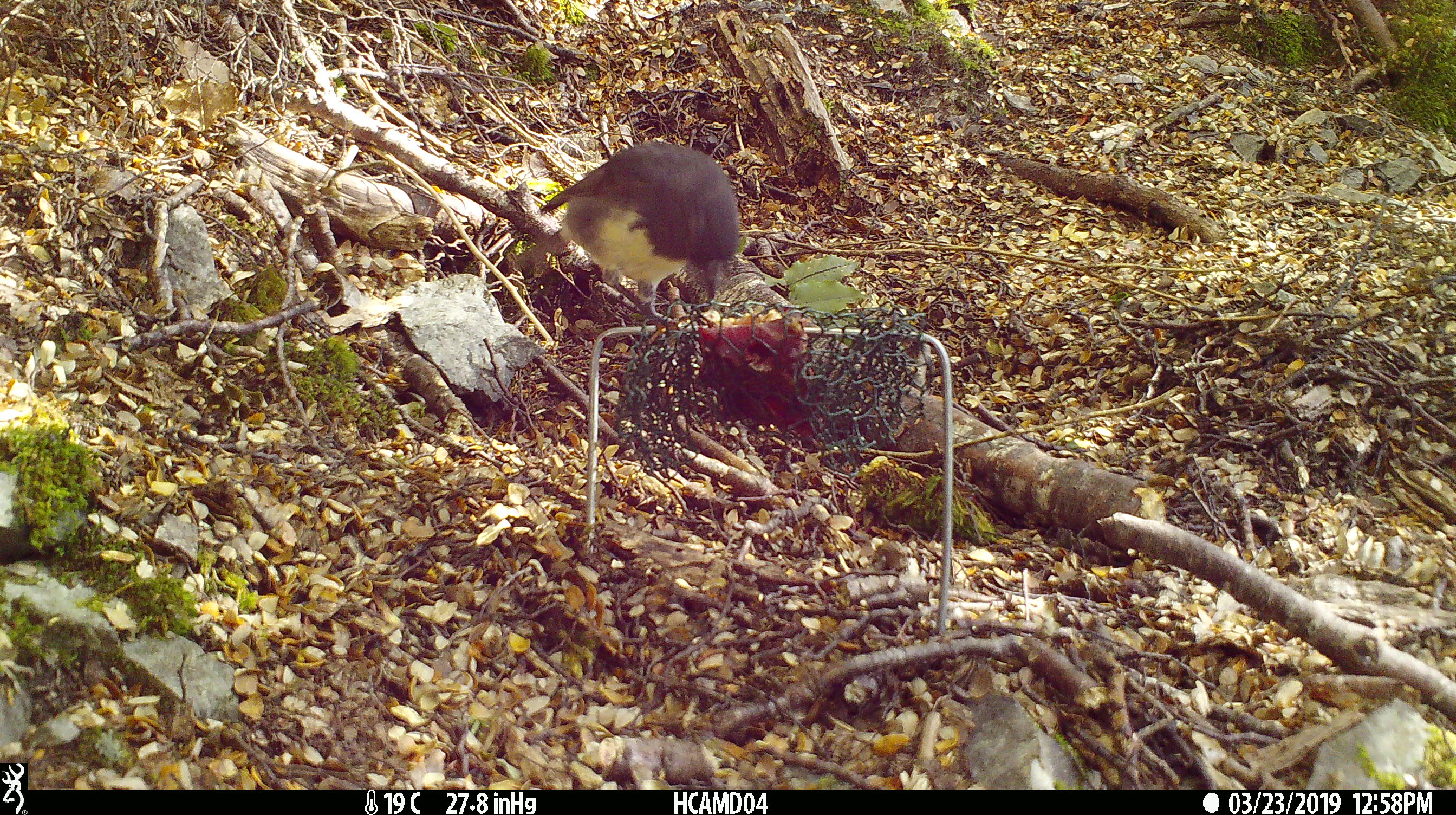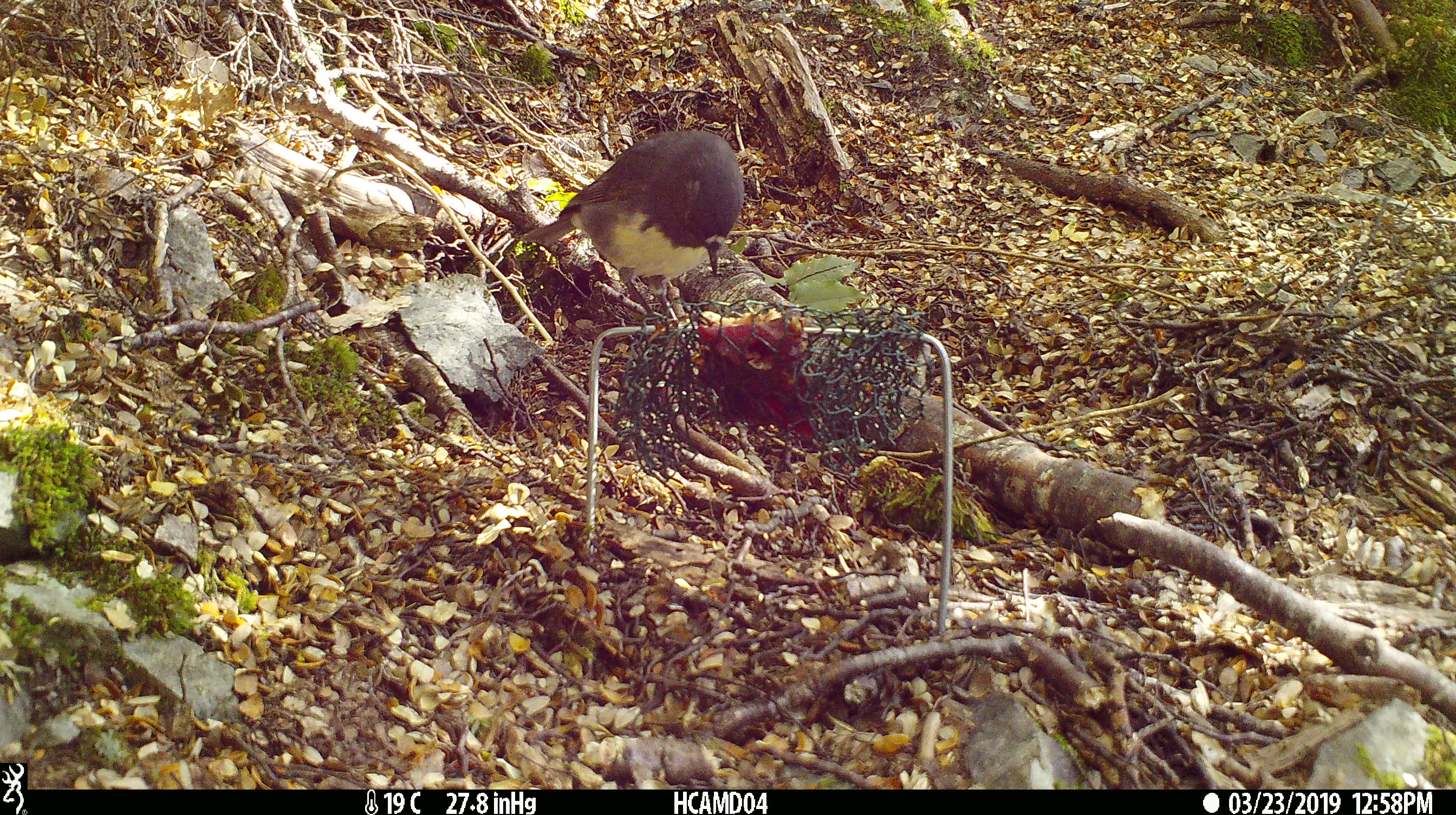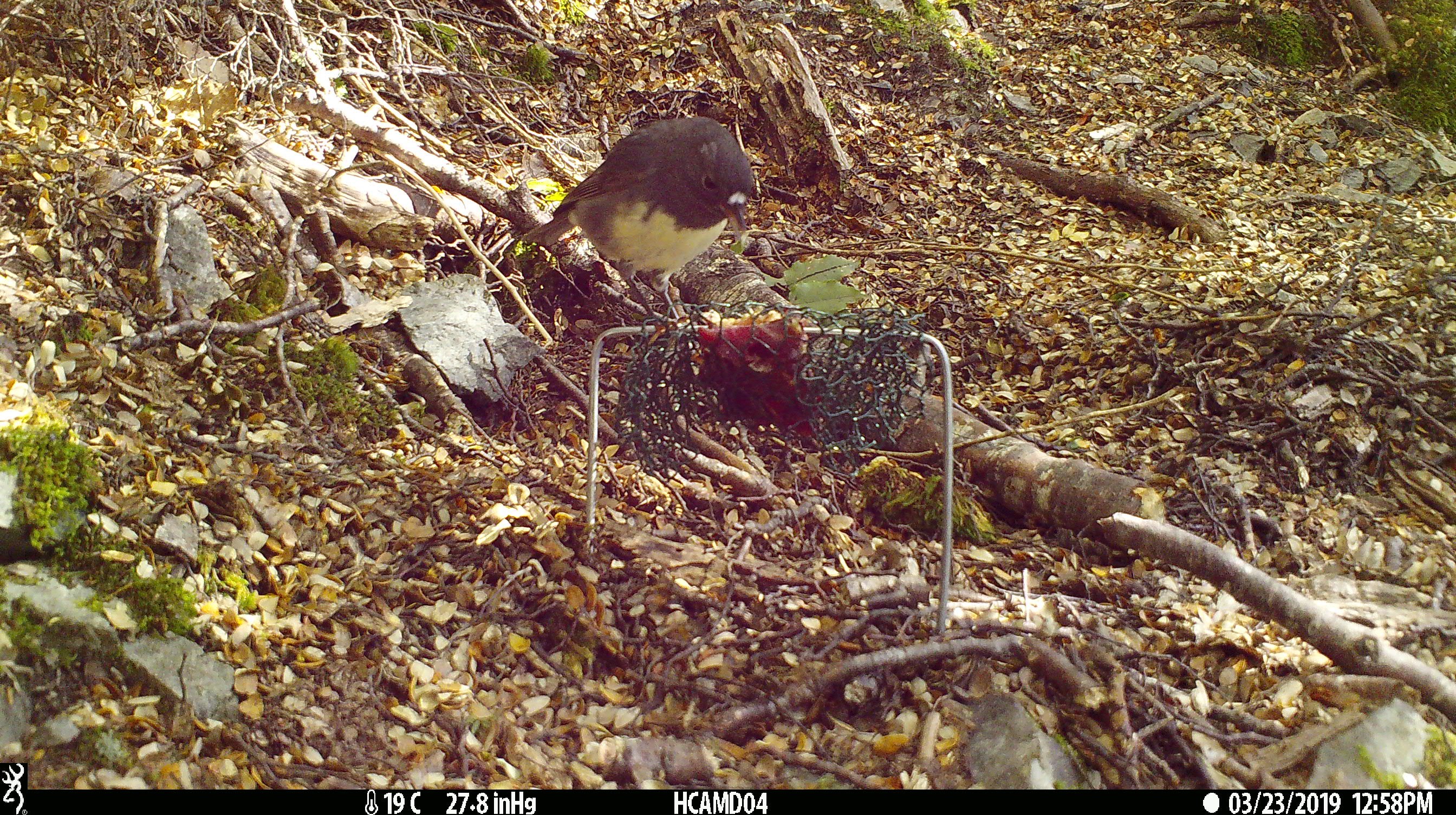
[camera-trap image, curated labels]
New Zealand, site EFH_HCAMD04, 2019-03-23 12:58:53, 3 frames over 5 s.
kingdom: Animalia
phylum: Chordata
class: Aves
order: Passeriformes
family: Petroicidae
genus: Petroica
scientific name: Petroica australis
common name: new zealand robin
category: robin